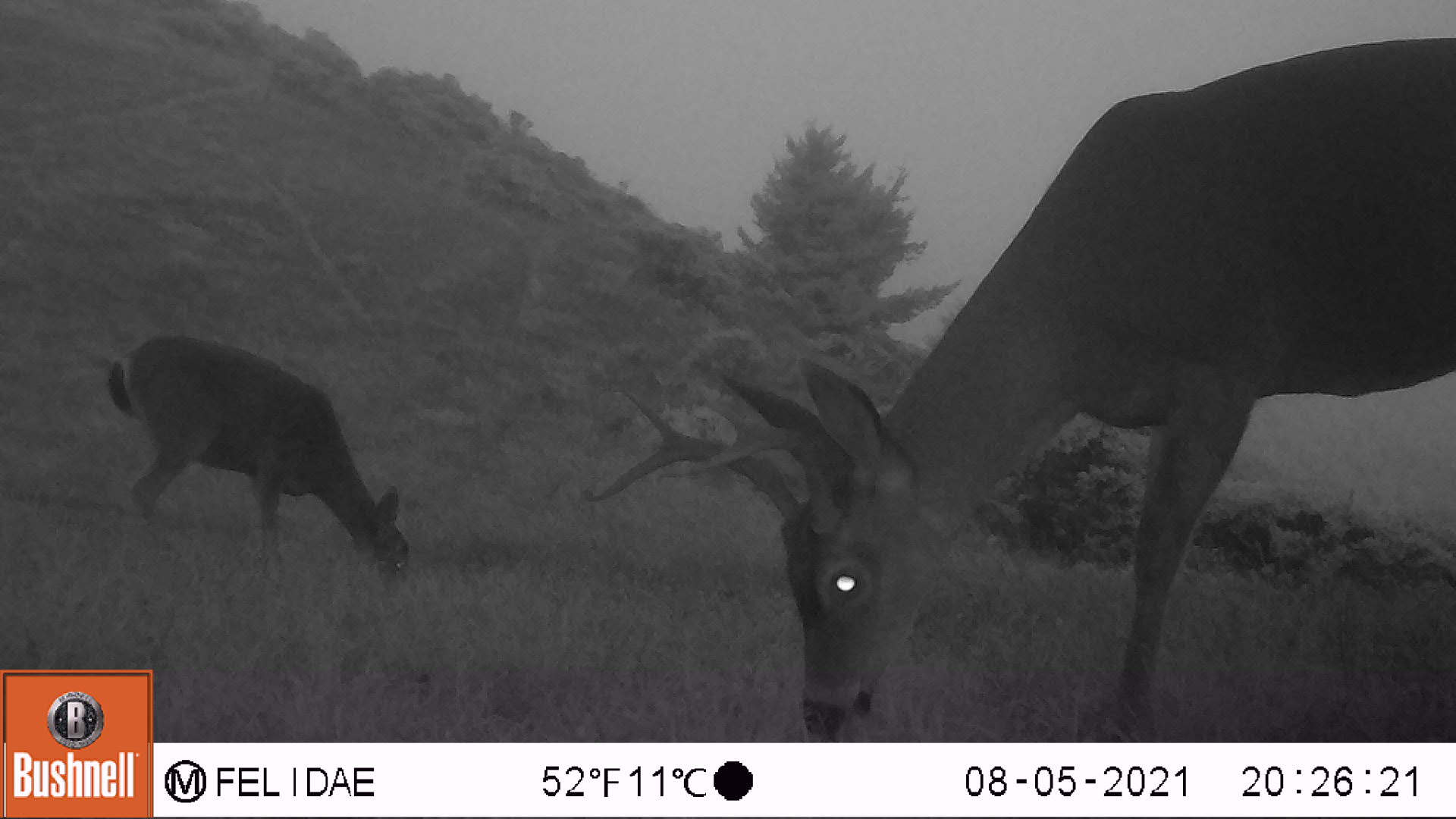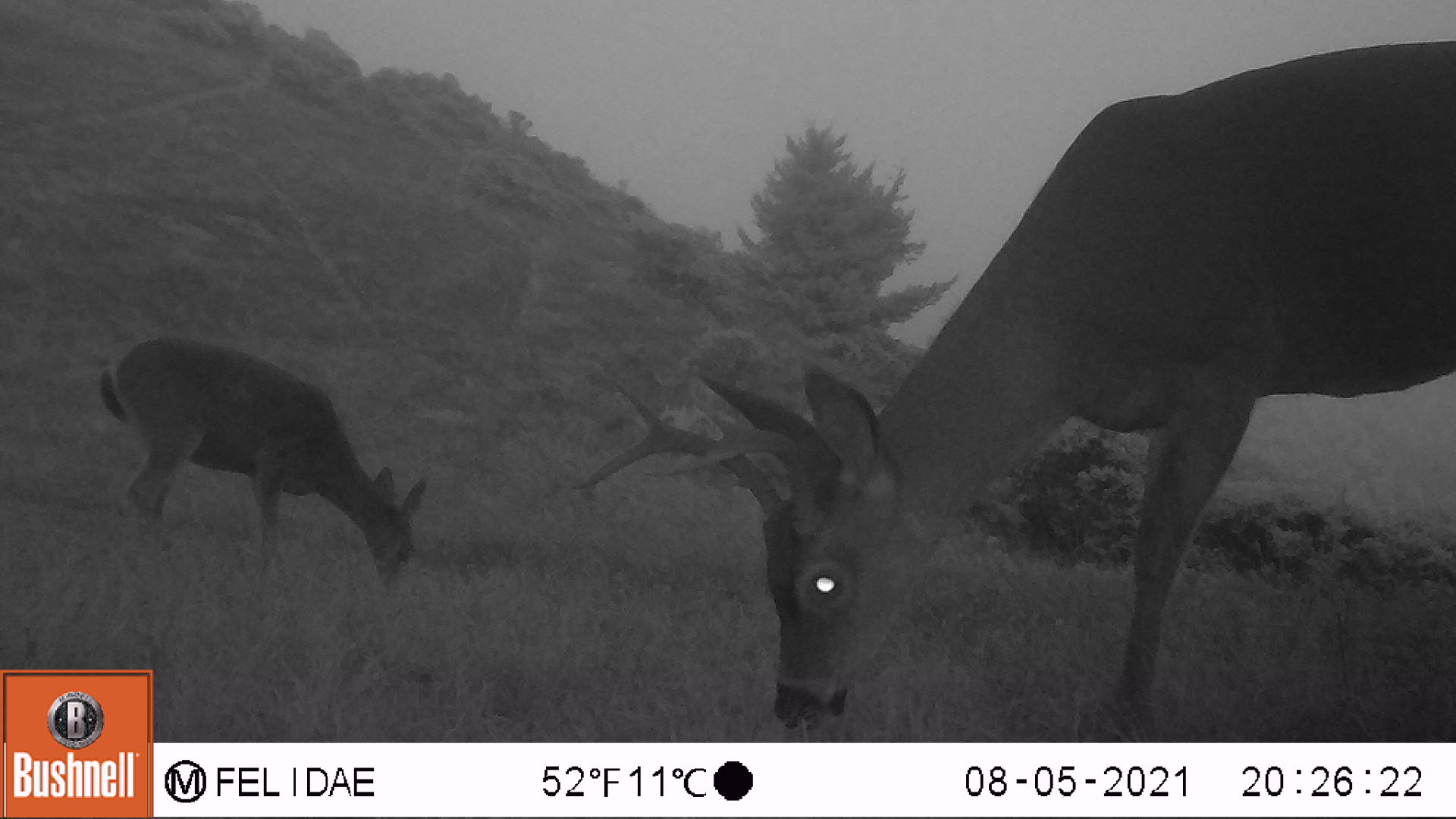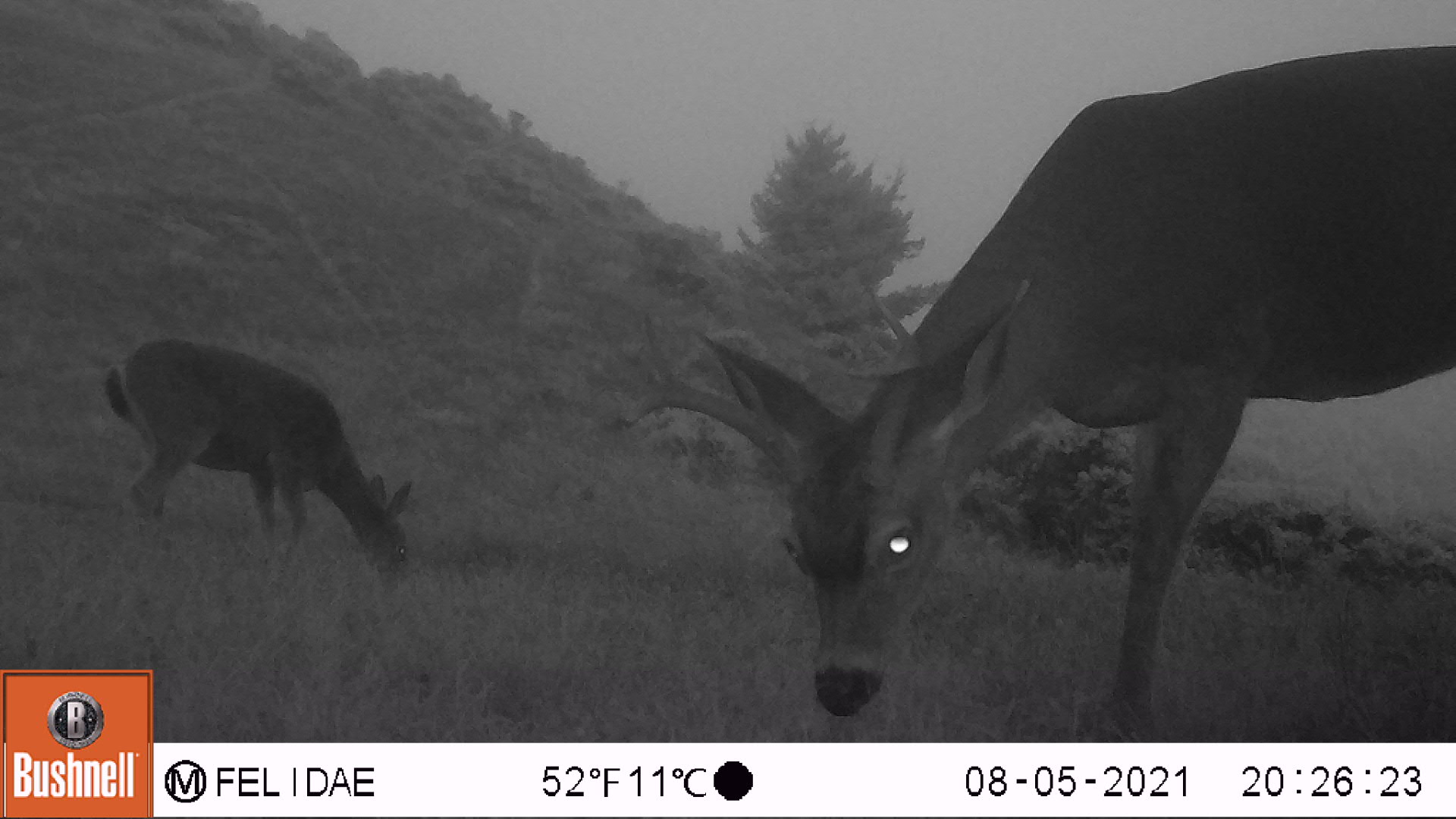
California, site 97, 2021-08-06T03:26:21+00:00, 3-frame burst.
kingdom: Animalia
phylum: Chordata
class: Mammalia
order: Artiodactyla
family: Cervidae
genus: Odocoileus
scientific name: Odocoileus hemionus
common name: mule deer